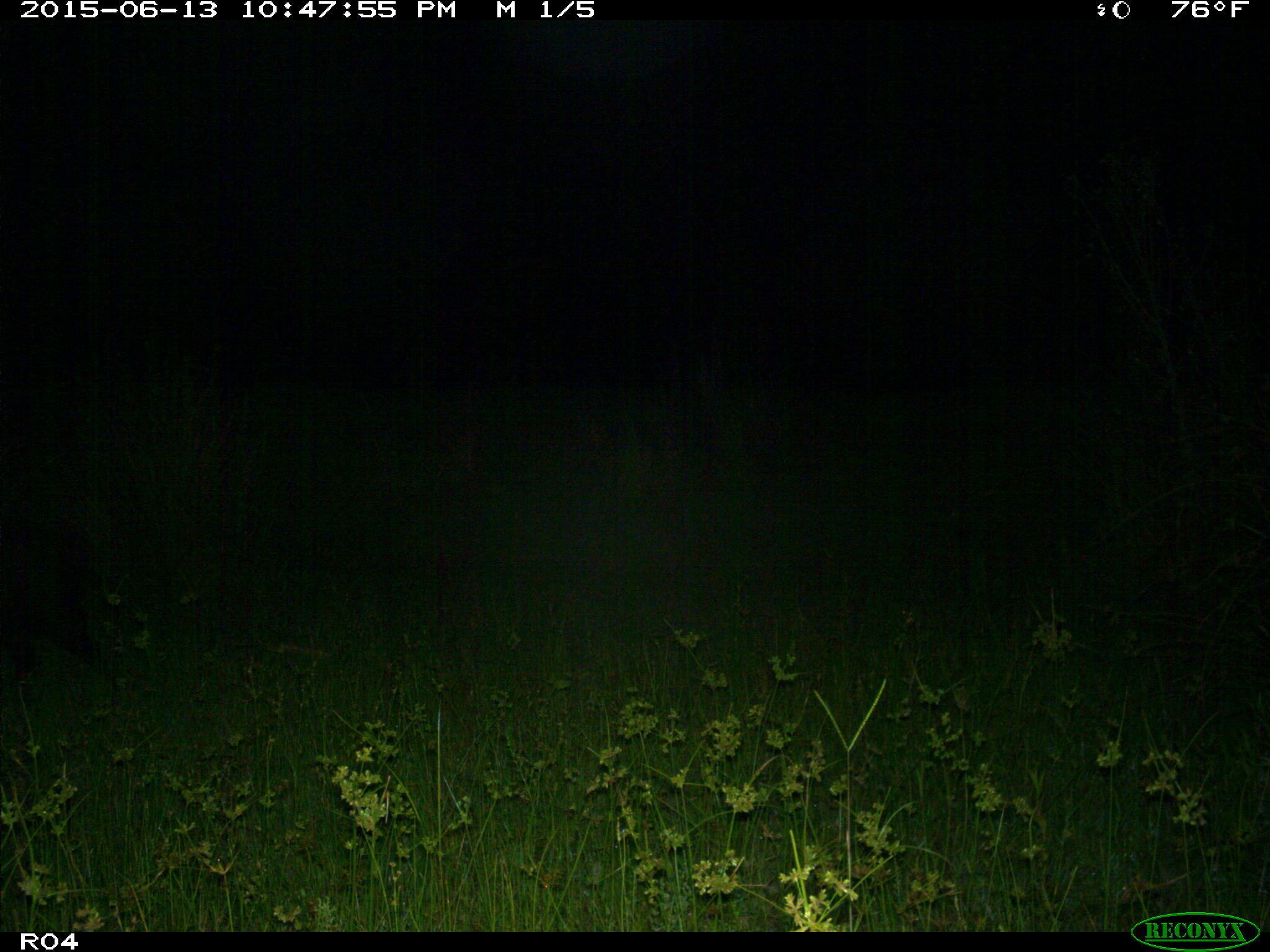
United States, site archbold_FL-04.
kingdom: Animalia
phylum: Chordata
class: Mammalia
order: Artiodactyla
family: Suidae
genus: Sus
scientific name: Sus scrofa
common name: wild boar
Sus scrofa (wild boar).